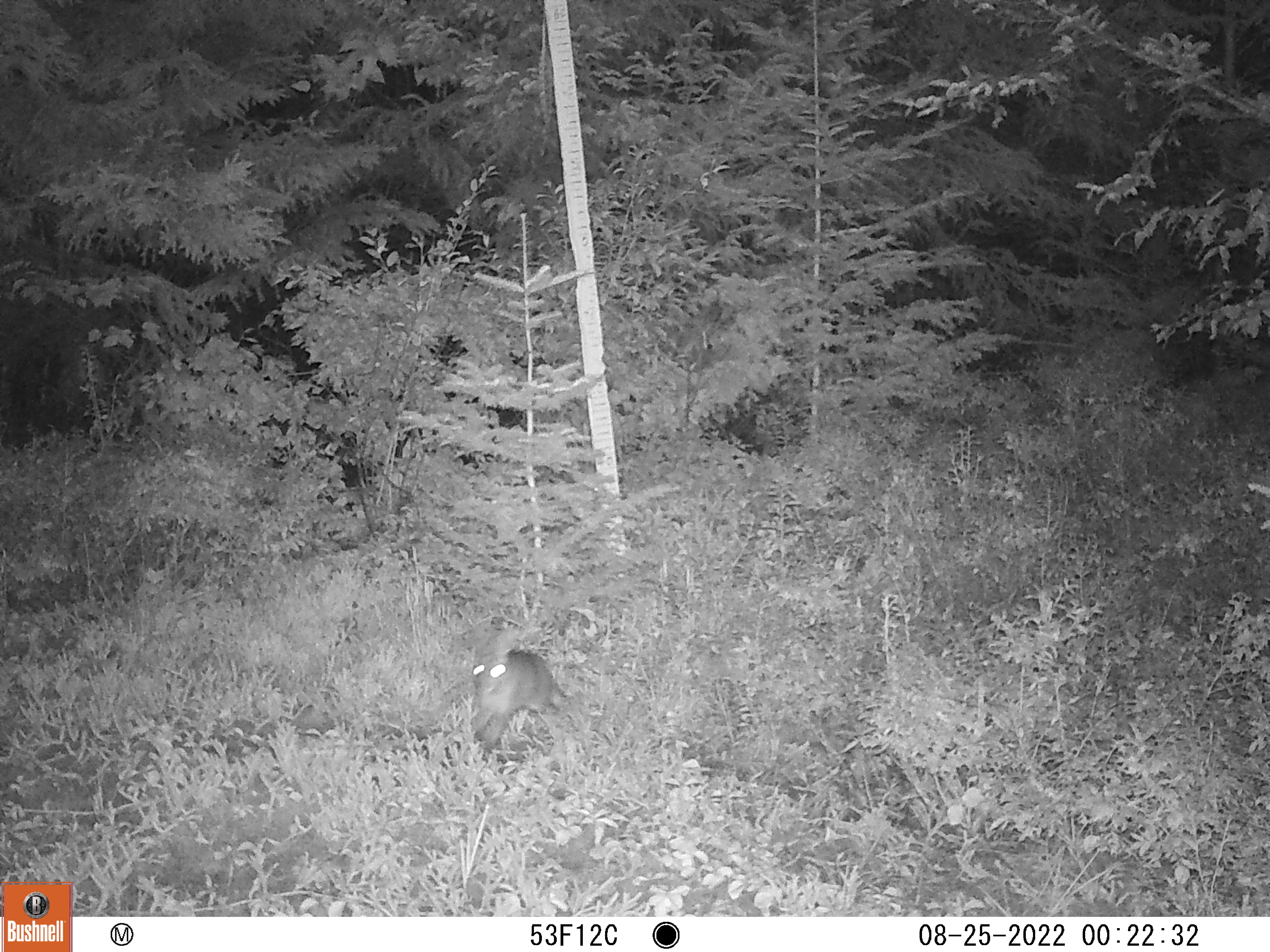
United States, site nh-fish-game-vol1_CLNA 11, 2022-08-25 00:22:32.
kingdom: Animalia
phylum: Chordata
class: Mammalia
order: Lagomorpha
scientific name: Lagomorpha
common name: rabbit or hare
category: rabbit or hare sp.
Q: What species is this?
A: Rabbit or hare sp. (rabbit or hare) (Lagomorpha).